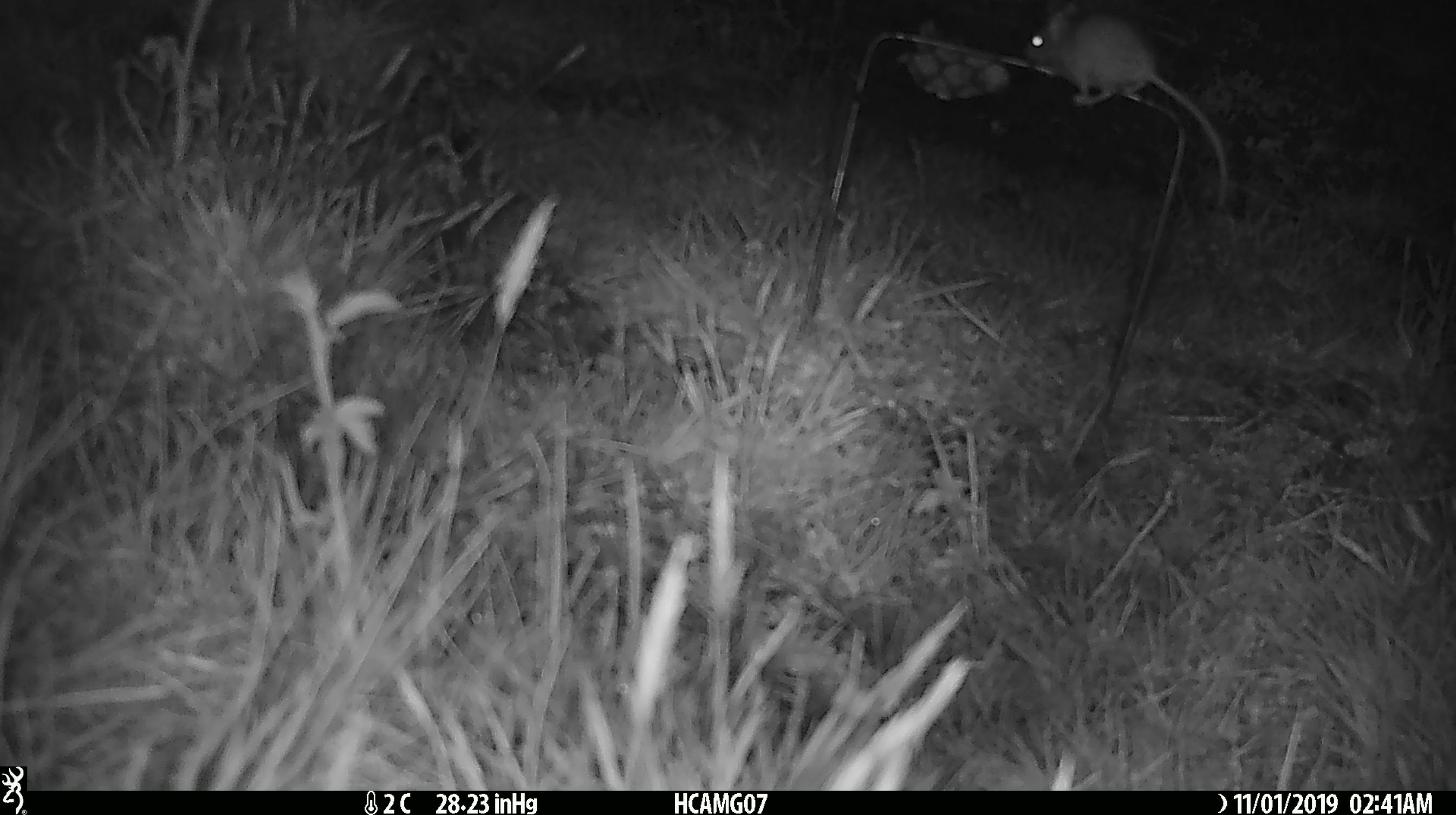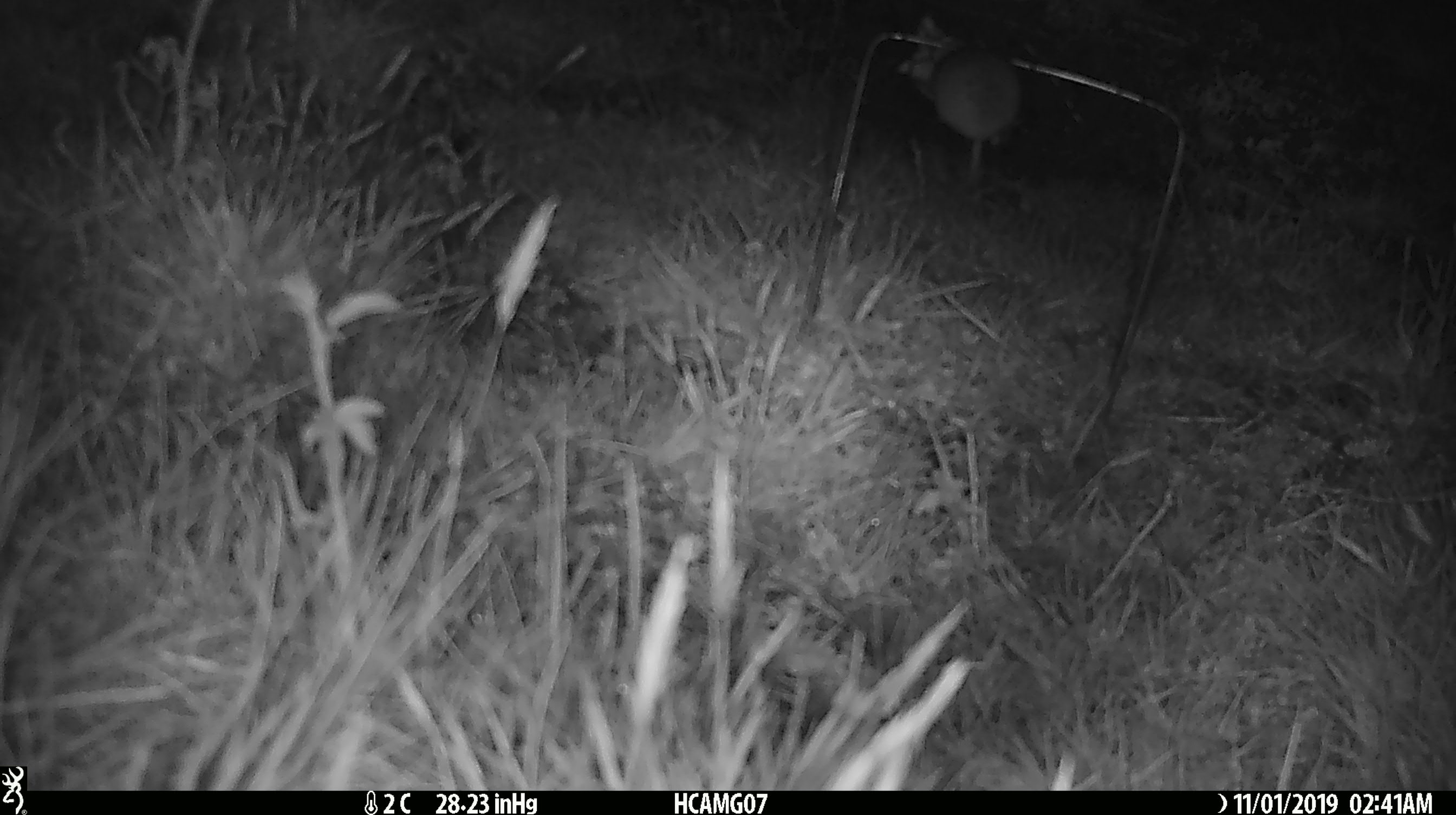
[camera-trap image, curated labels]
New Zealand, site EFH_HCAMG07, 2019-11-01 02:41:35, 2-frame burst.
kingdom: Animalia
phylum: Chordata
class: Mammalia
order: Rodentia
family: Muridae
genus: Mus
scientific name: Mus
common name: mouse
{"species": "mouse (Mus)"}